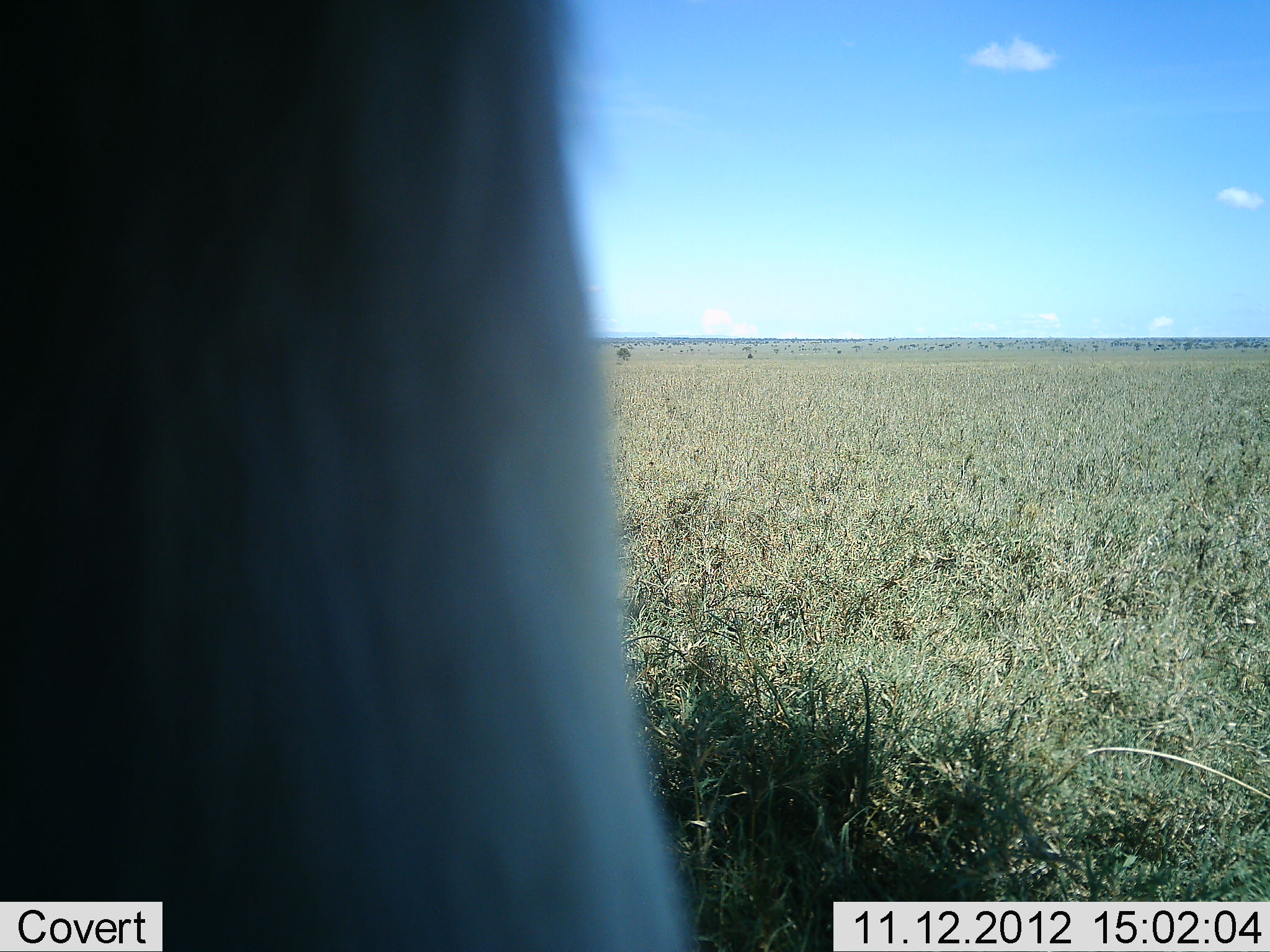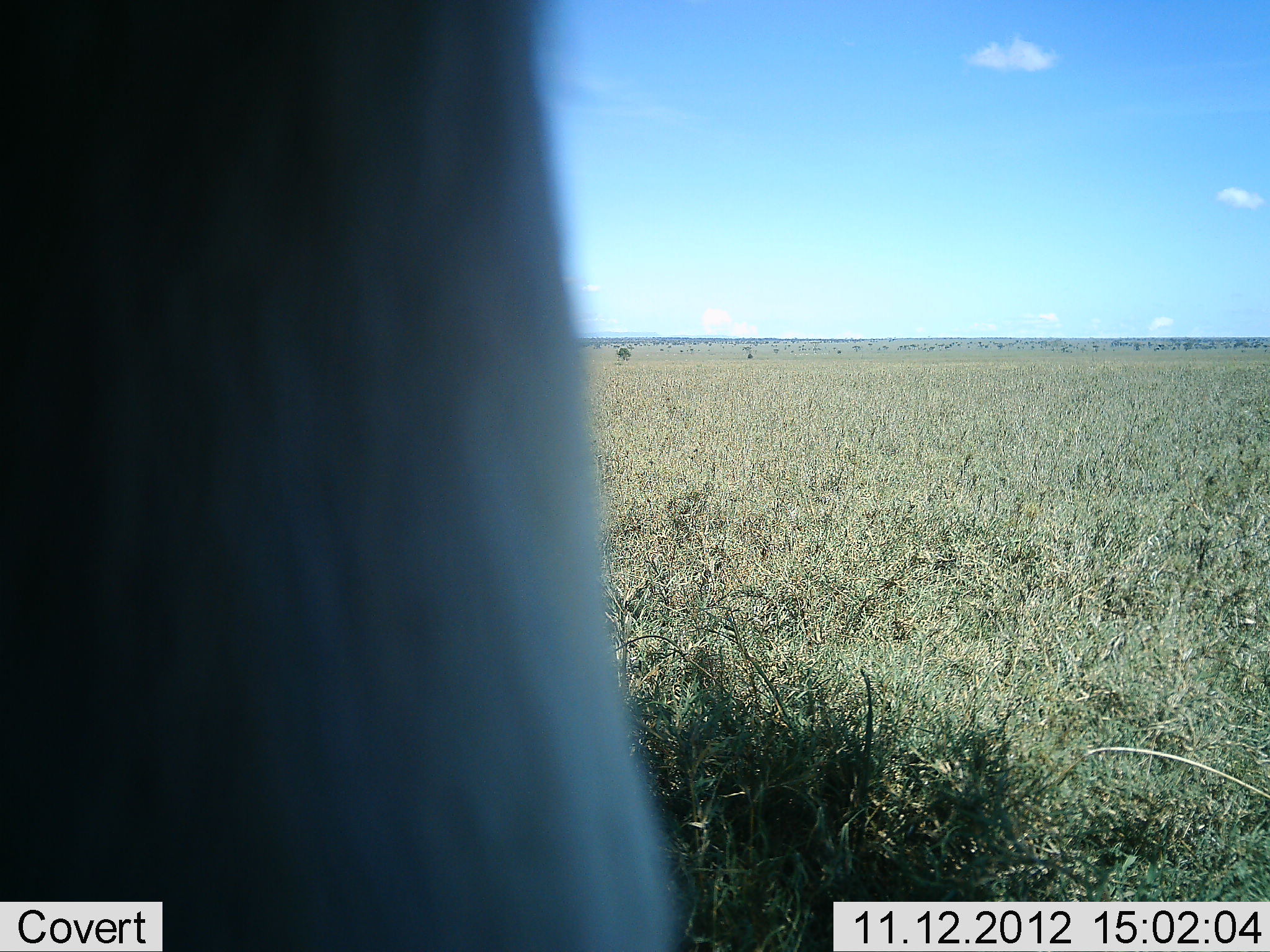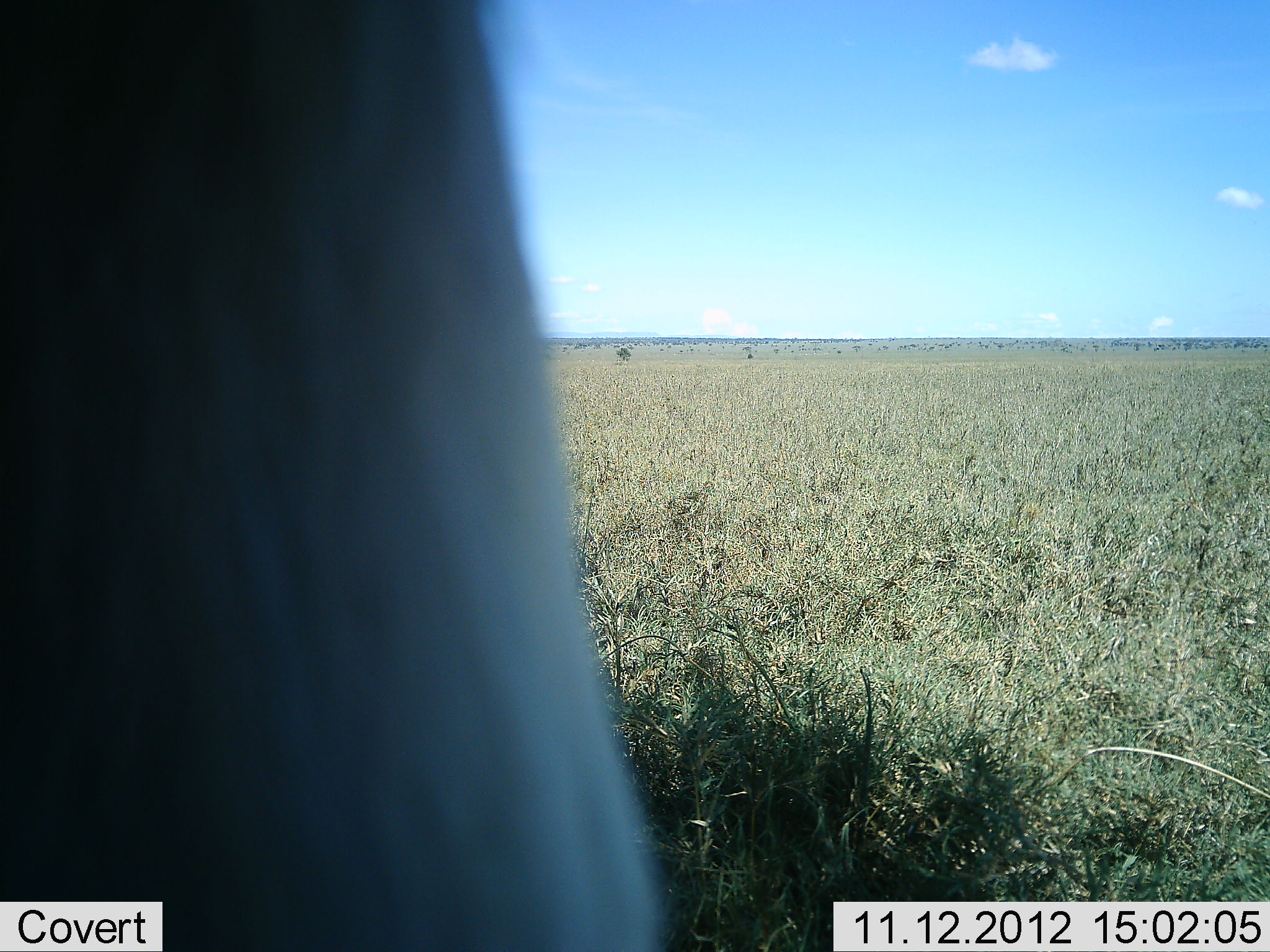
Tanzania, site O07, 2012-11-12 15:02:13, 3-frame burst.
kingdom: Animalia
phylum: Chordata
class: Mammalia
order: Artiodactyla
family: Bovidae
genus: Alcelaphus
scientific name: Alcelaphus buselaphus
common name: hartebeest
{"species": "hartebeest (Alcelaphus buselaphus)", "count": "1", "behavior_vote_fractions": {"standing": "100%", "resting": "0%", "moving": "0%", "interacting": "0%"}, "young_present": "0%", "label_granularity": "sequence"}